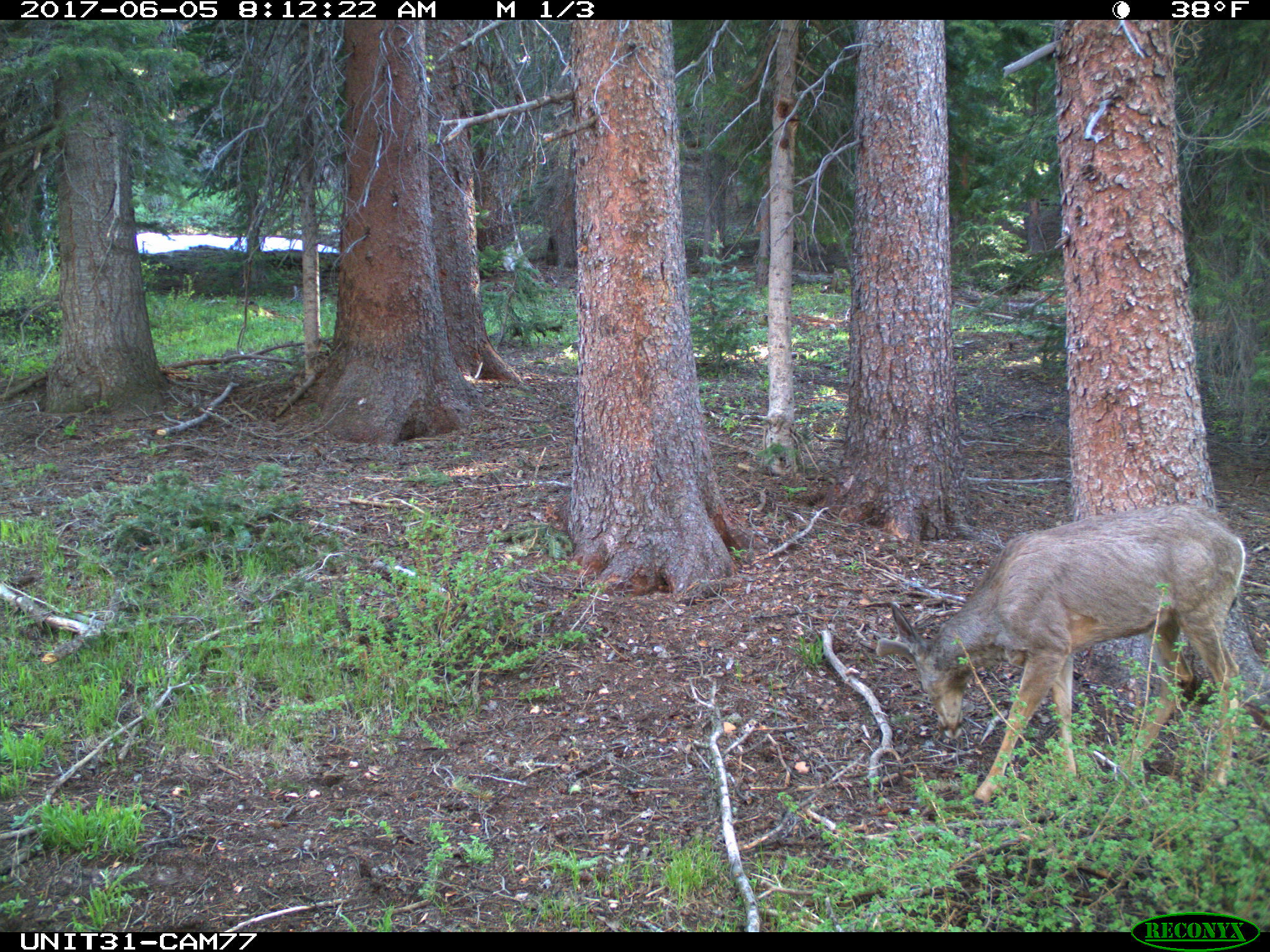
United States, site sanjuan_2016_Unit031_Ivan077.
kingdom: Animalia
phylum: Chordata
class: Mammalia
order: Artiodactyla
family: Cervidae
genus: Odocoileus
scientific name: Odocoileus hemionus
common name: mule deer